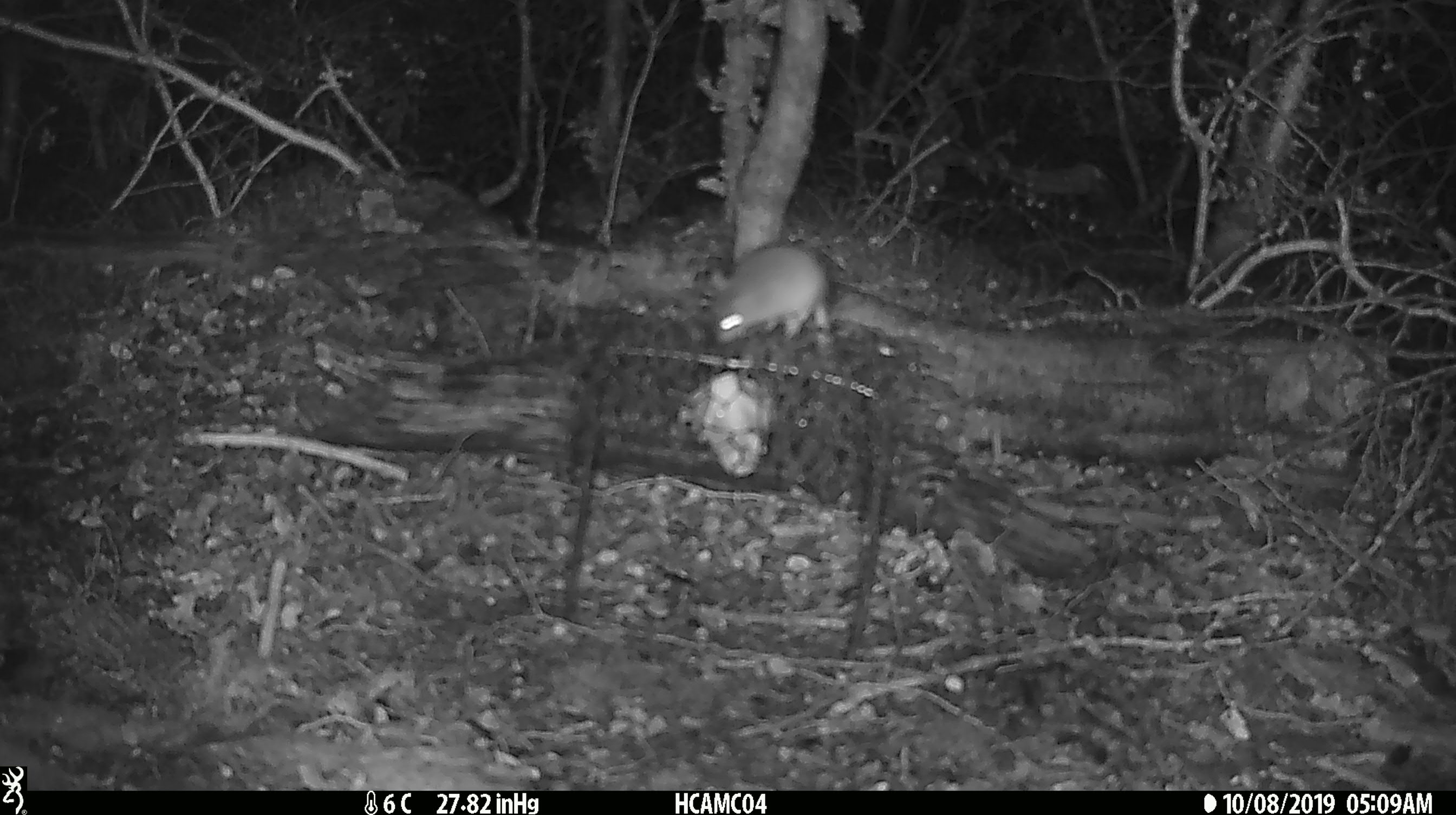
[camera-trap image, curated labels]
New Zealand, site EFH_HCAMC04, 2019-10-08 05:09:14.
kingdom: Animalia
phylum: Chordata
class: Mammalia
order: Rodentia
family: Muridae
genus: Mus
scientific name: Mus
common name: mouse